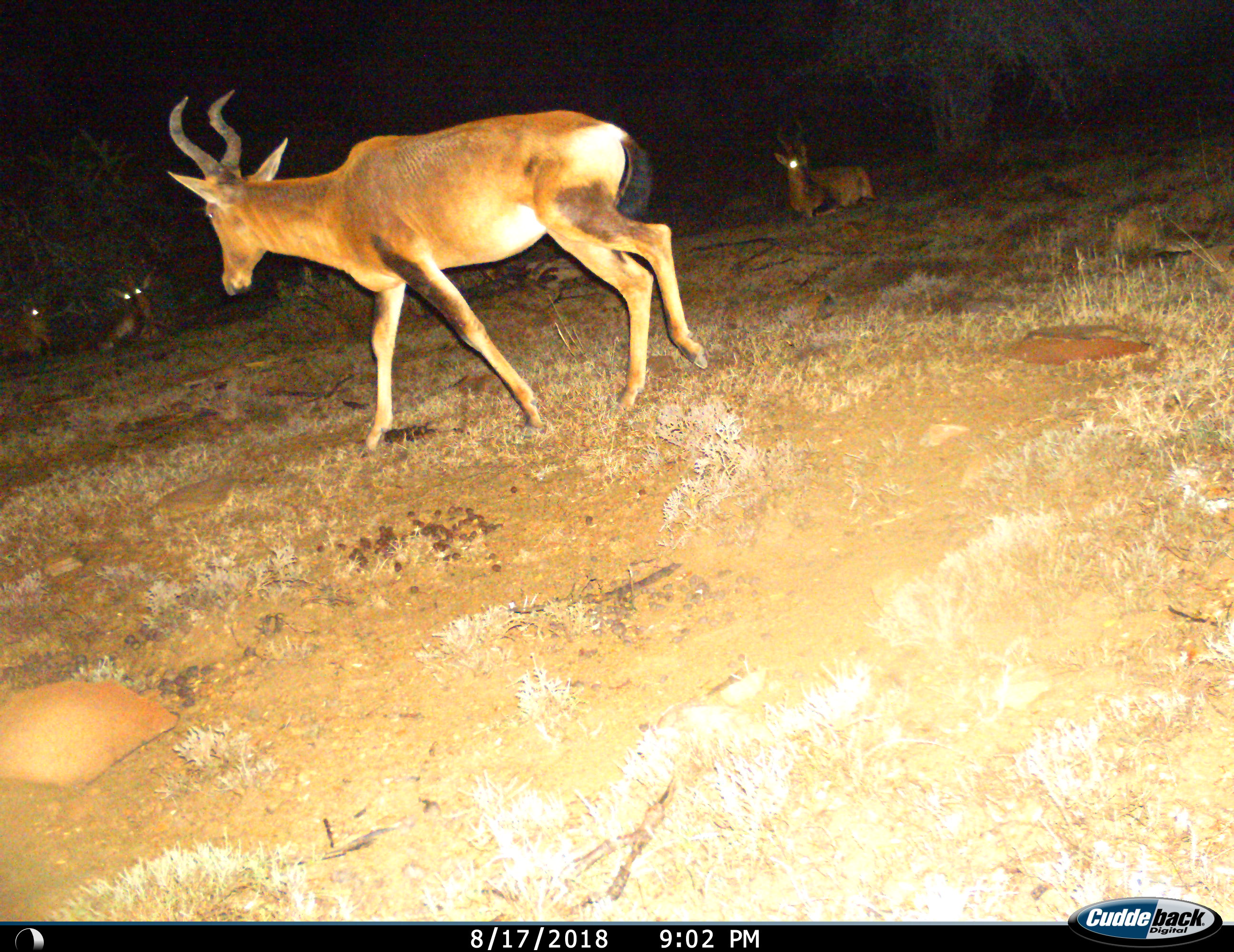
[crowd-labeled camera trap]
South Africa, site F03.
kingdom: Animalia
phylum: Chordata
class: Mammalia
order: Artiodactyla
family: Bovidae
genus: Alcelaphus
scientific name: Alcelaphus buselaphus caama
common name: red hartebeest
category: hartebeestred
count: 4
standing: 12%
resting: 100%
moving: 88%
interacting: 0%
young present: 12%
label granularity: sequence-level